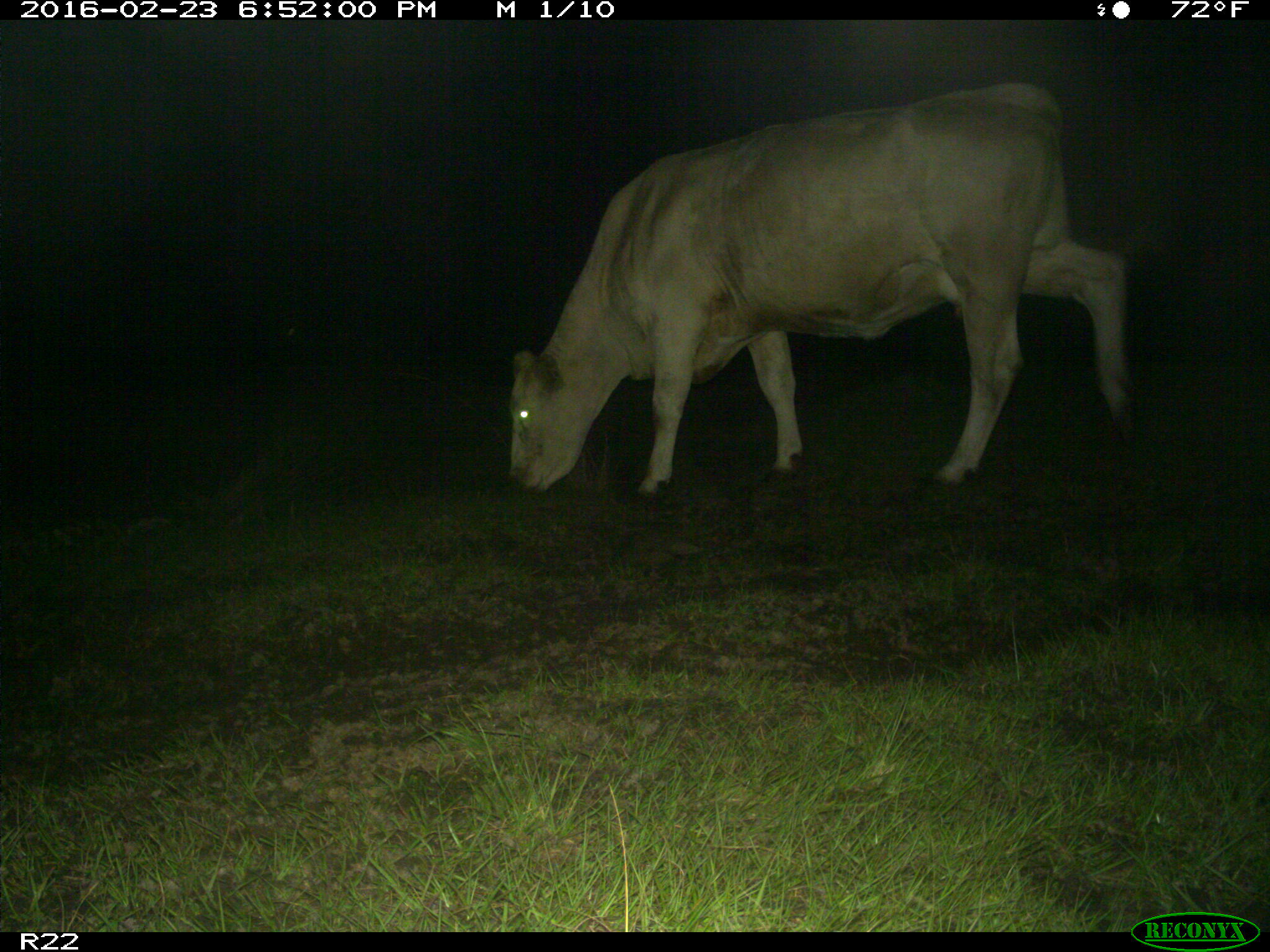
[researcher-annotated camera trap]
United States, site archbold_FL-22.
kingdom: Animalia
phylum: Chordata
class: Mammalia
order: Artiodactyla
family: Bovidae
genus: Bos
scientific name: Bos taurus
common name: domestic cow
Bos taurus (domestic cow).